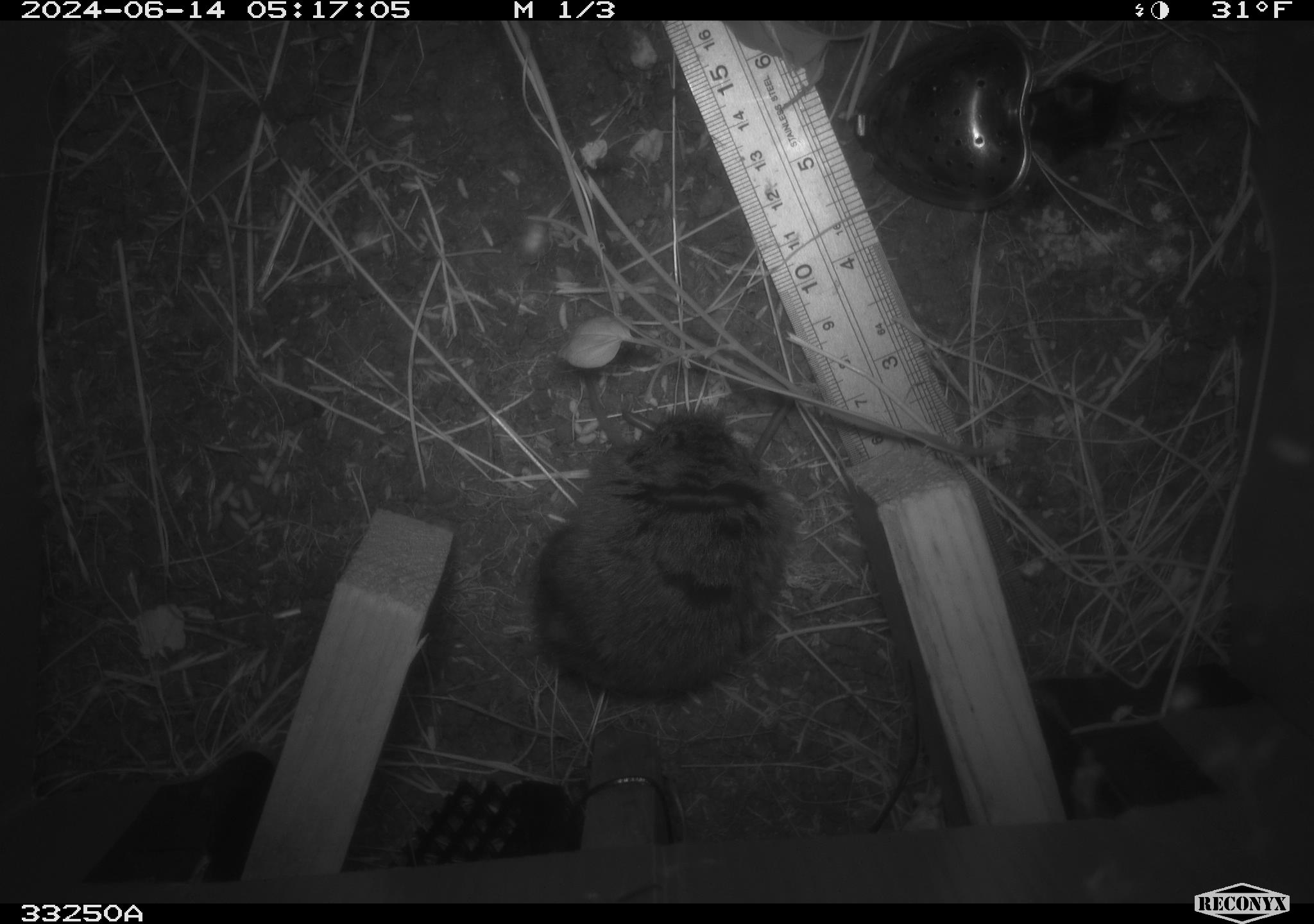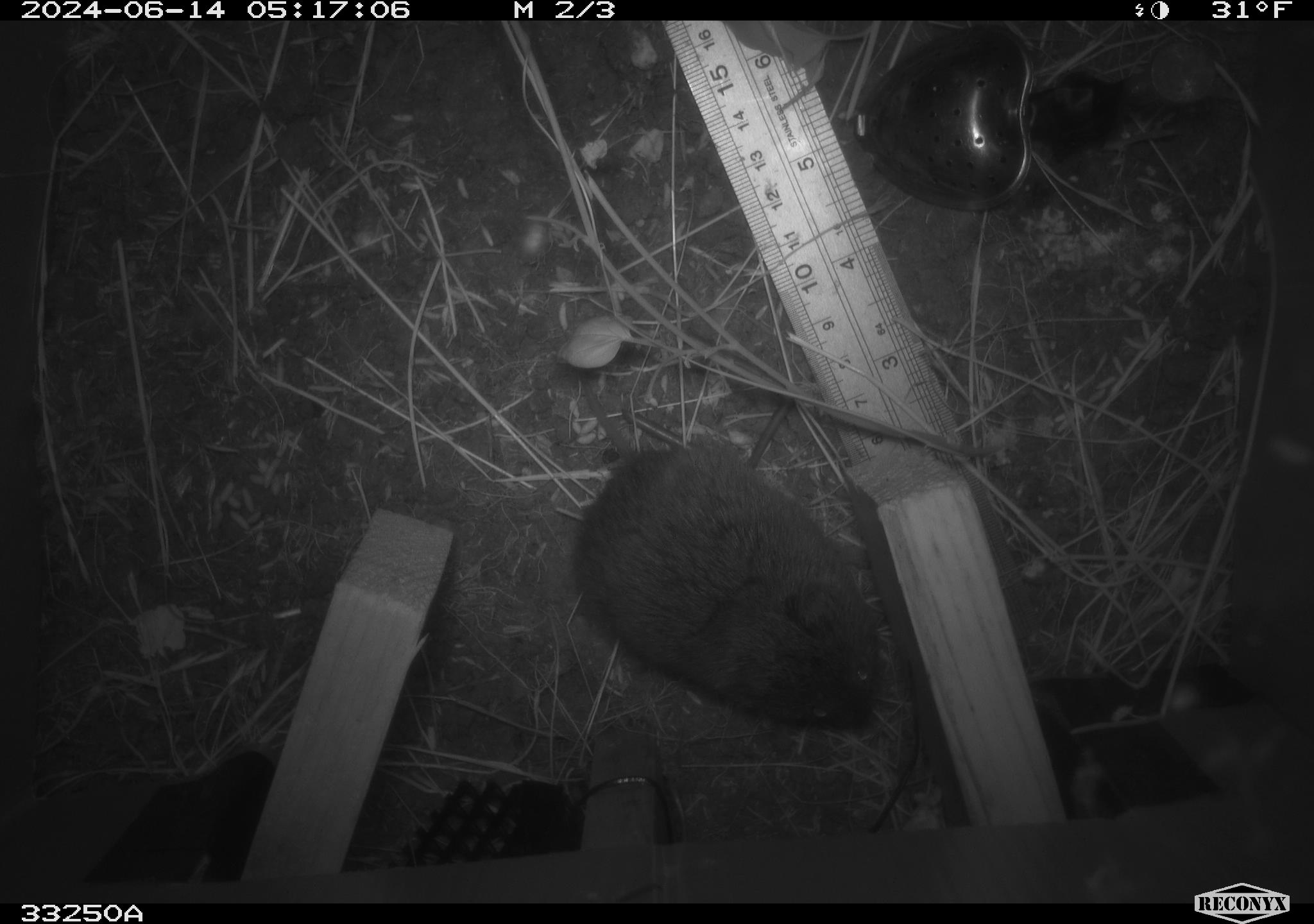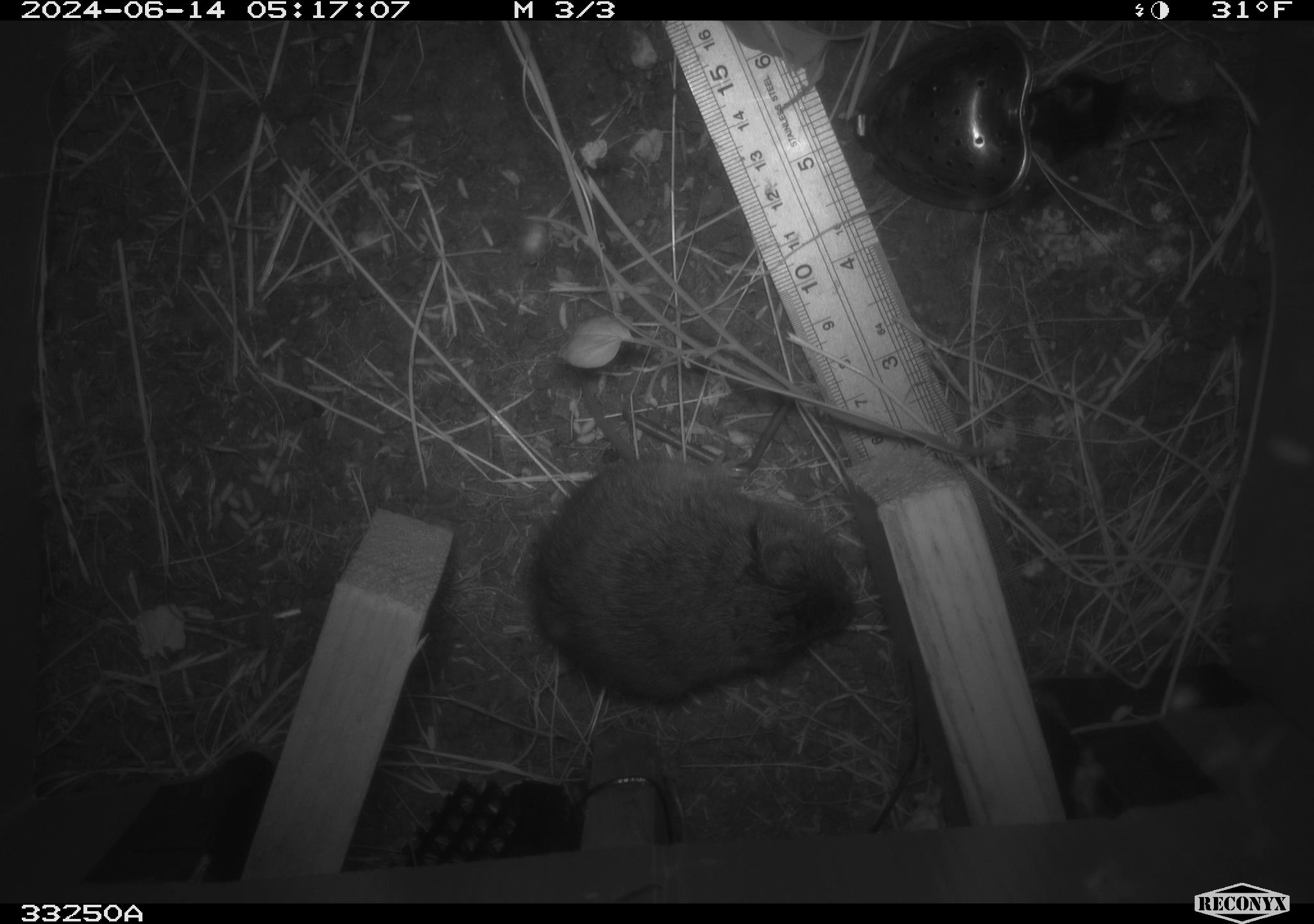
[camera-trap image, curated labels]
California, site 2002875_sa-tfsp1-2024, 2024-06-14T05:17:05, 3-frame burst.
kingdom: Animalia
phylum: Chordata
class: Mammalia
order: Rodentia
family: Cricetidae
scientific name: Arvicolinae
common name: voles, lemmings, and muskrats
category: arvicolinae subfamily